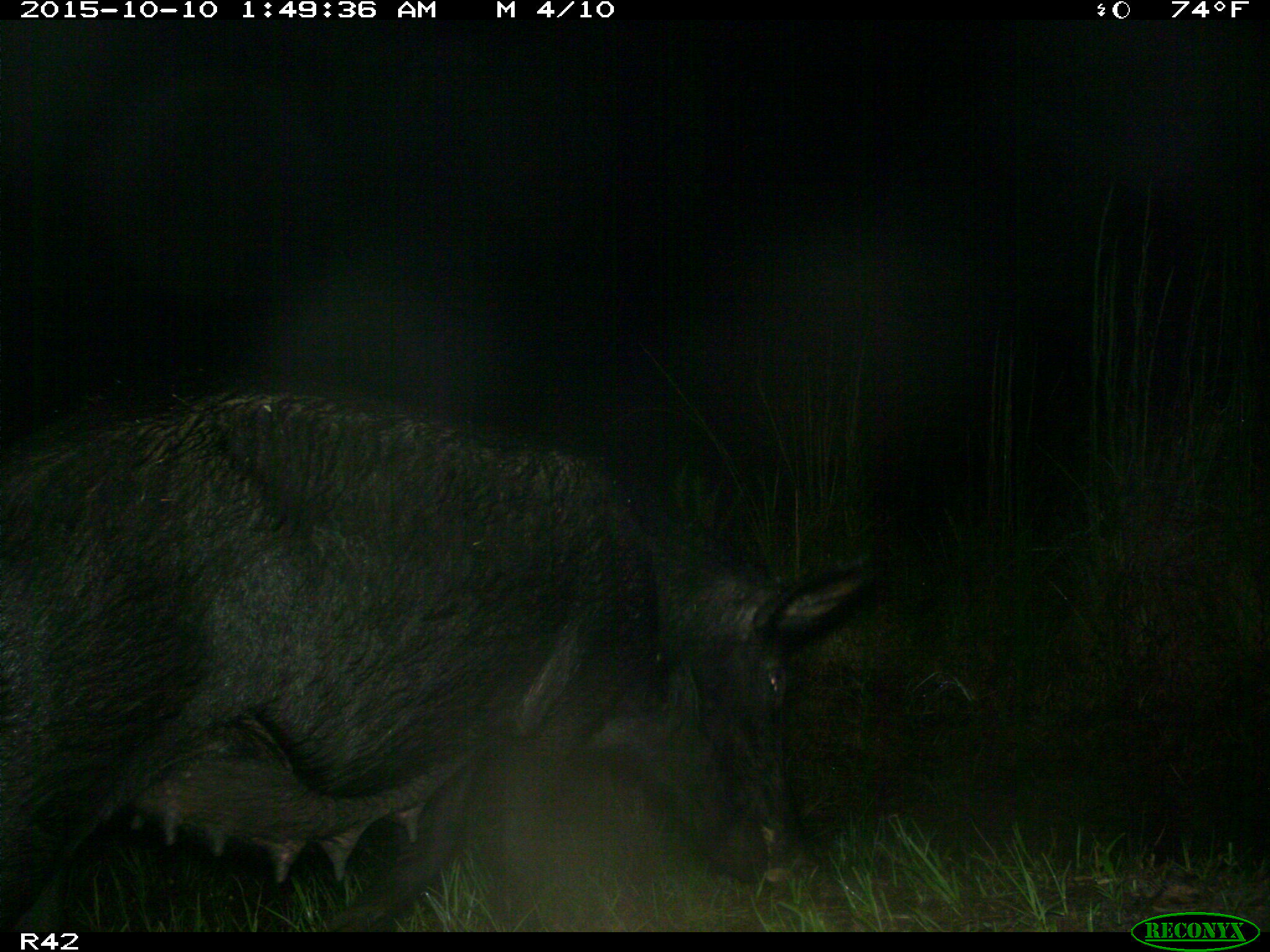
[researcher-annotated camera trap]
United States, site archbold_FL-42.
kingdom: Animalia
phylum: Chordata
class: Mammalia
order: Artiodactyla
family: Suidae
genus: Sus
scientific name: Sus scrofa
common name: wild boar